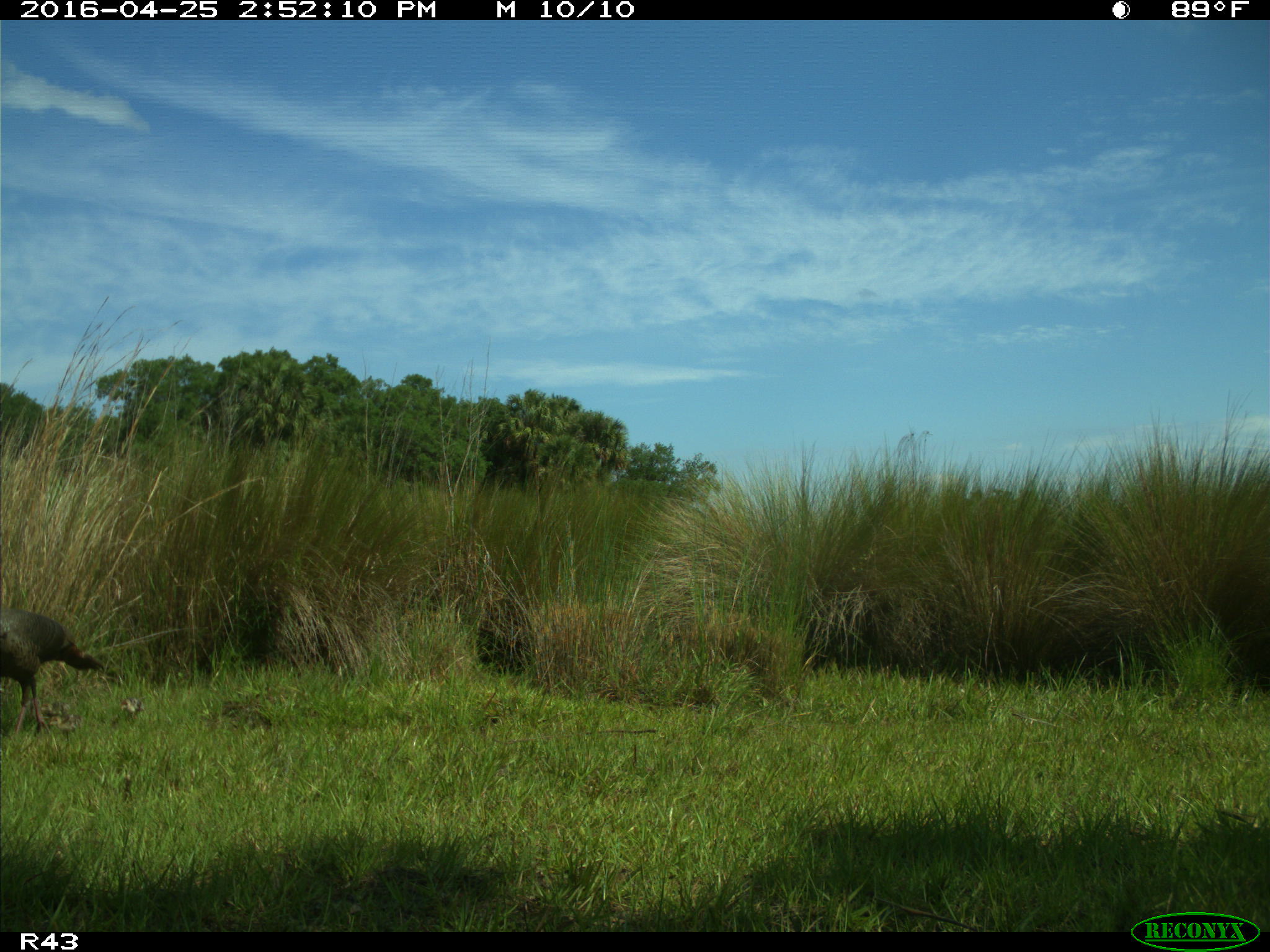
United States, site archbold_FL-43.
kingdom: Animalia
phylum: Chordata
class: Aves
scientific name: Aves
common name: birds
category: unidentified bird